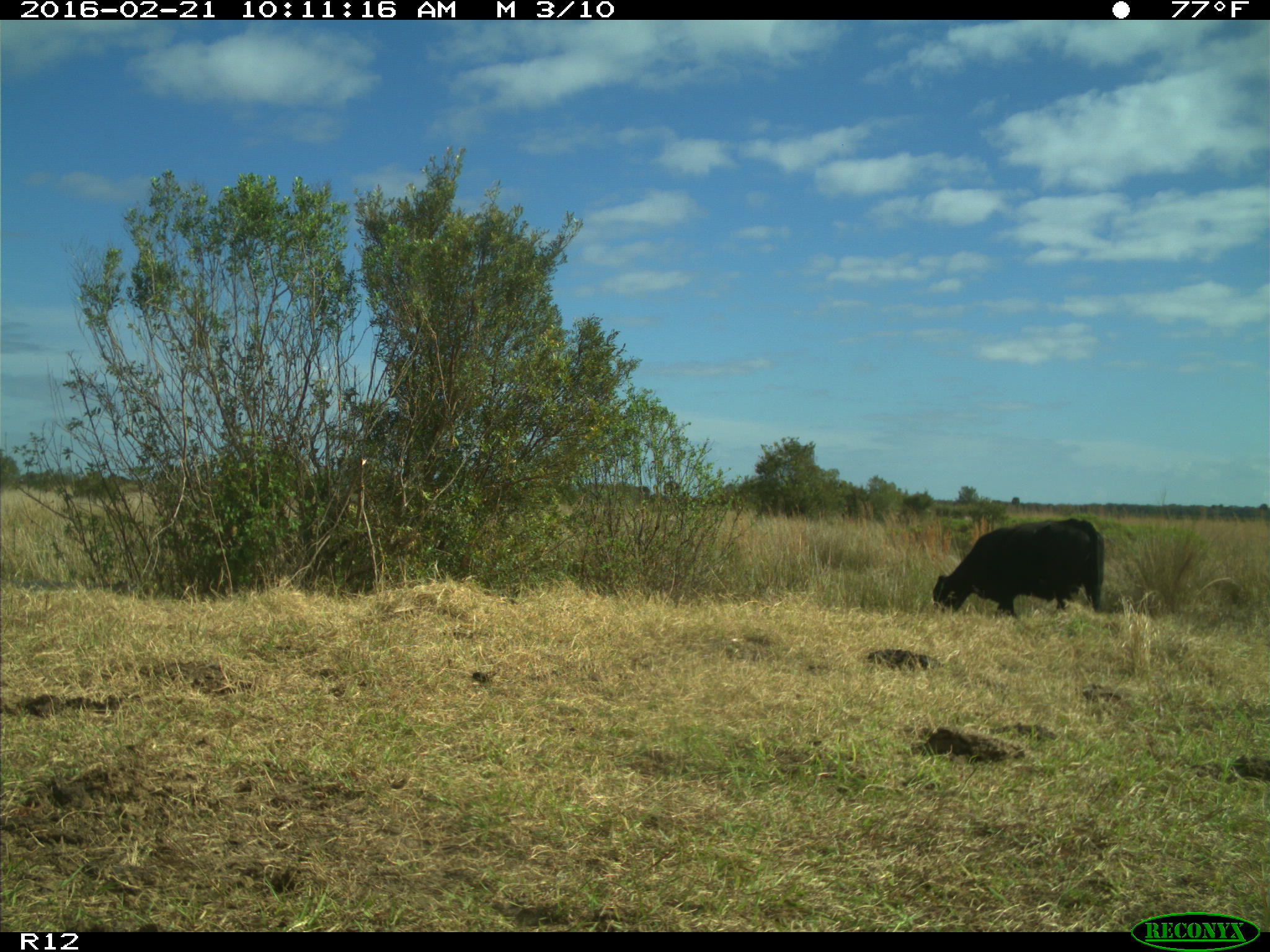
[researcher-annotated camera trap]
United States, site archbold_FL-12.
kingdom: Animalia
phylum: Chordata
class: Mammalia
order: Artiodactyla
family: Bovidae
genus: Bos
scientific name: Bos taurus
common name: domestic cow